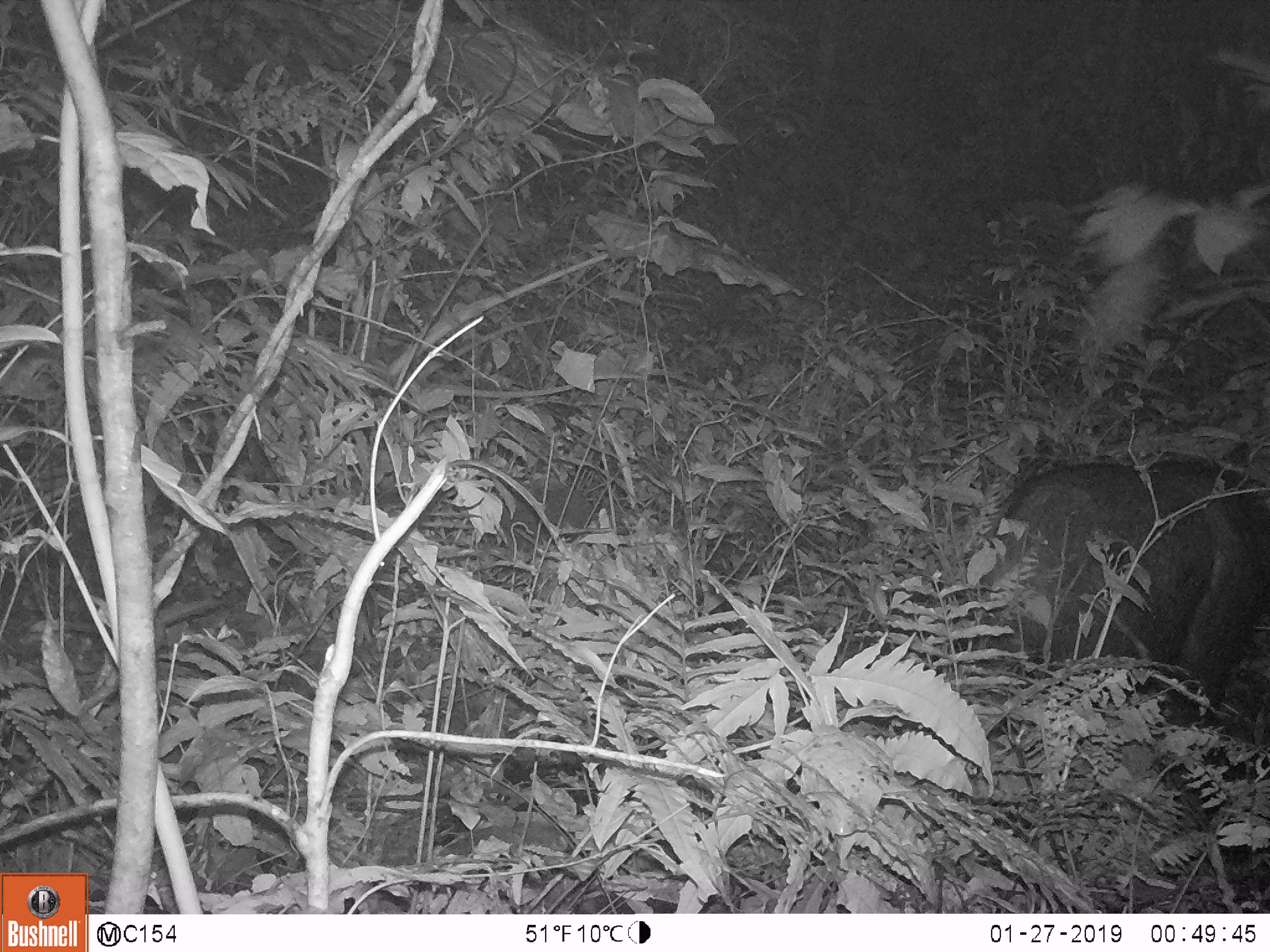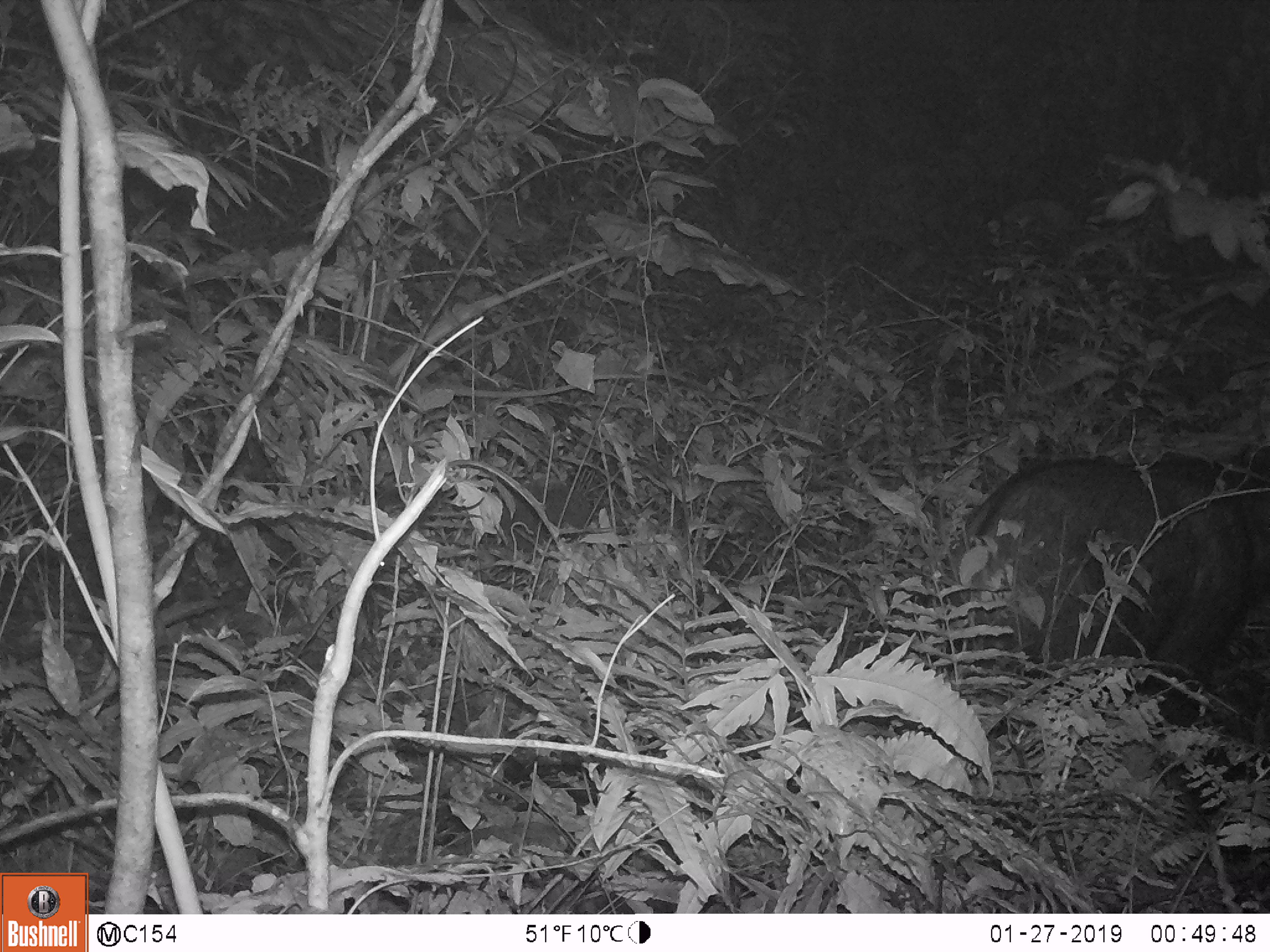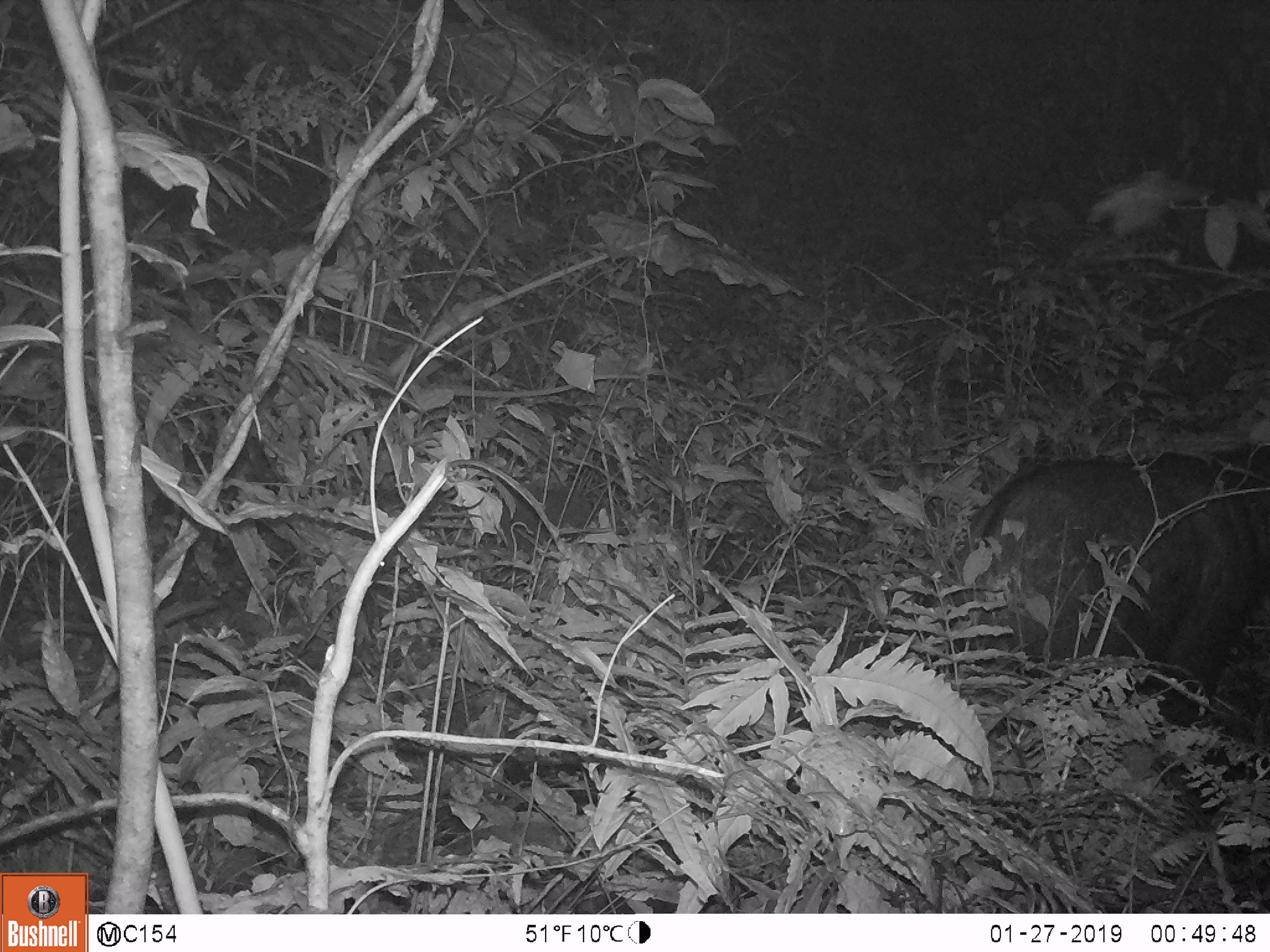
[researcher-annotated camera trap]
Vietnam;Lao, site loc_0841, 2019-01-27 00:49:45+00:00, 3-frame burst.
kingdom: Animalia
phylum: Chordata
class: Mammalia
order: Artiodactyla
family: Bovidae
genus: Capricornis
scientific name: Capricornis sumatraensis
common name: chinese serow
Chinese serow (Capricornis sumatraensis). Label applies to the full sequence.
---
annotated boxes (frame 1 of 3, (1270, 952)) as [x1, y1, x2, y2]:
chinese serow: [965, 454, 1270, 728]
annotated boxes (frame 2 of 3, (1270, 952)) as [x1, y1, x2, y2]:
chinese serow: [946, 451, 1269, 736]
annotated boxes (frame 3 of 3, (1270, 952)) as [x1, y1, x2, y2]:
chinese serow: [946, 440, 1269, 735]